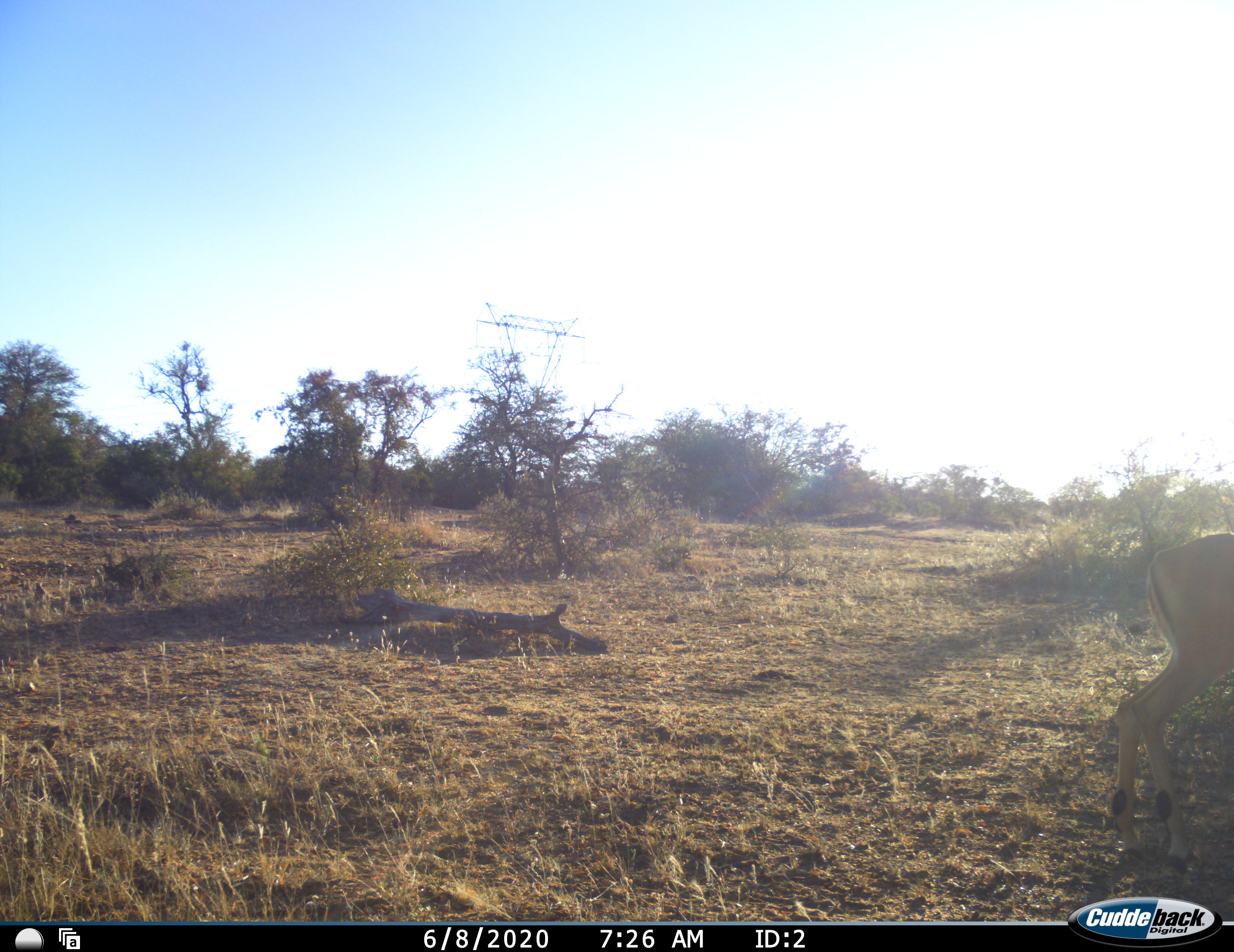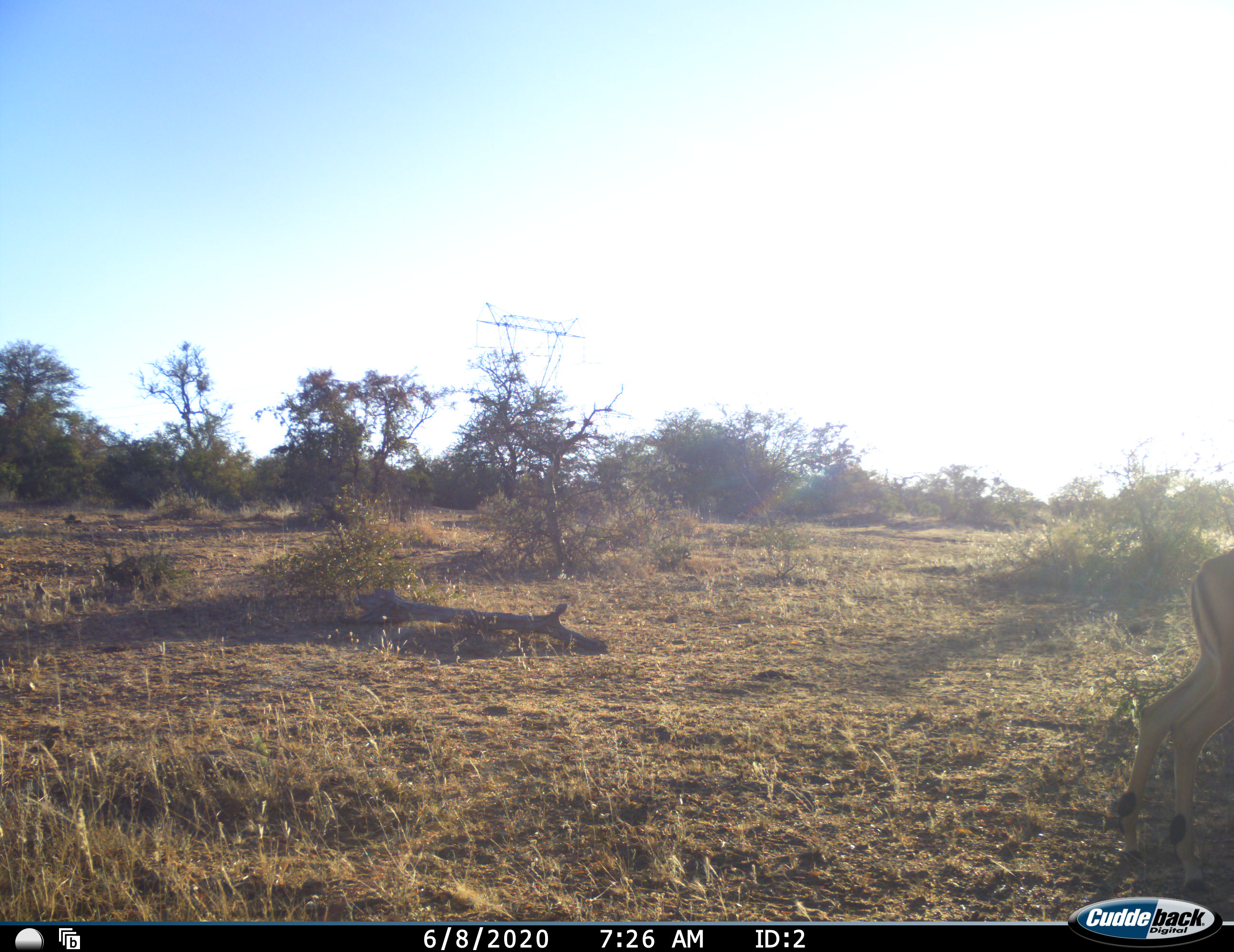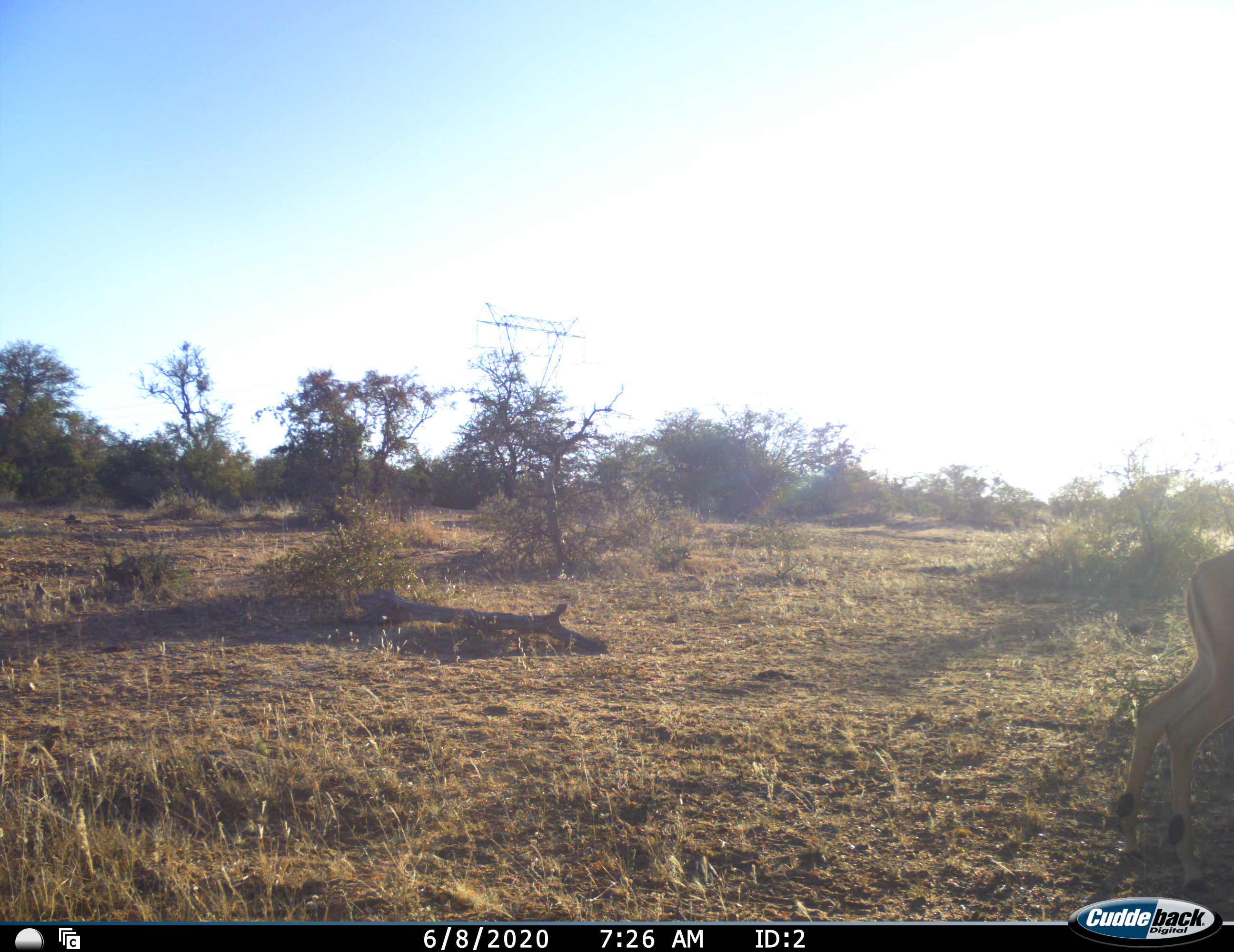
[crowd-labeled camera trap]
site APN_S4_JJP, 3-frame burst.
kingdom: Animalia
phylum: Chordata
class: Mammalia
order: Artiodactyla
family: Bovidae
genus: Aepyceros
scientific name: Aepyceros melampus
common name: impala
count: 1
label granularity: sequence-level